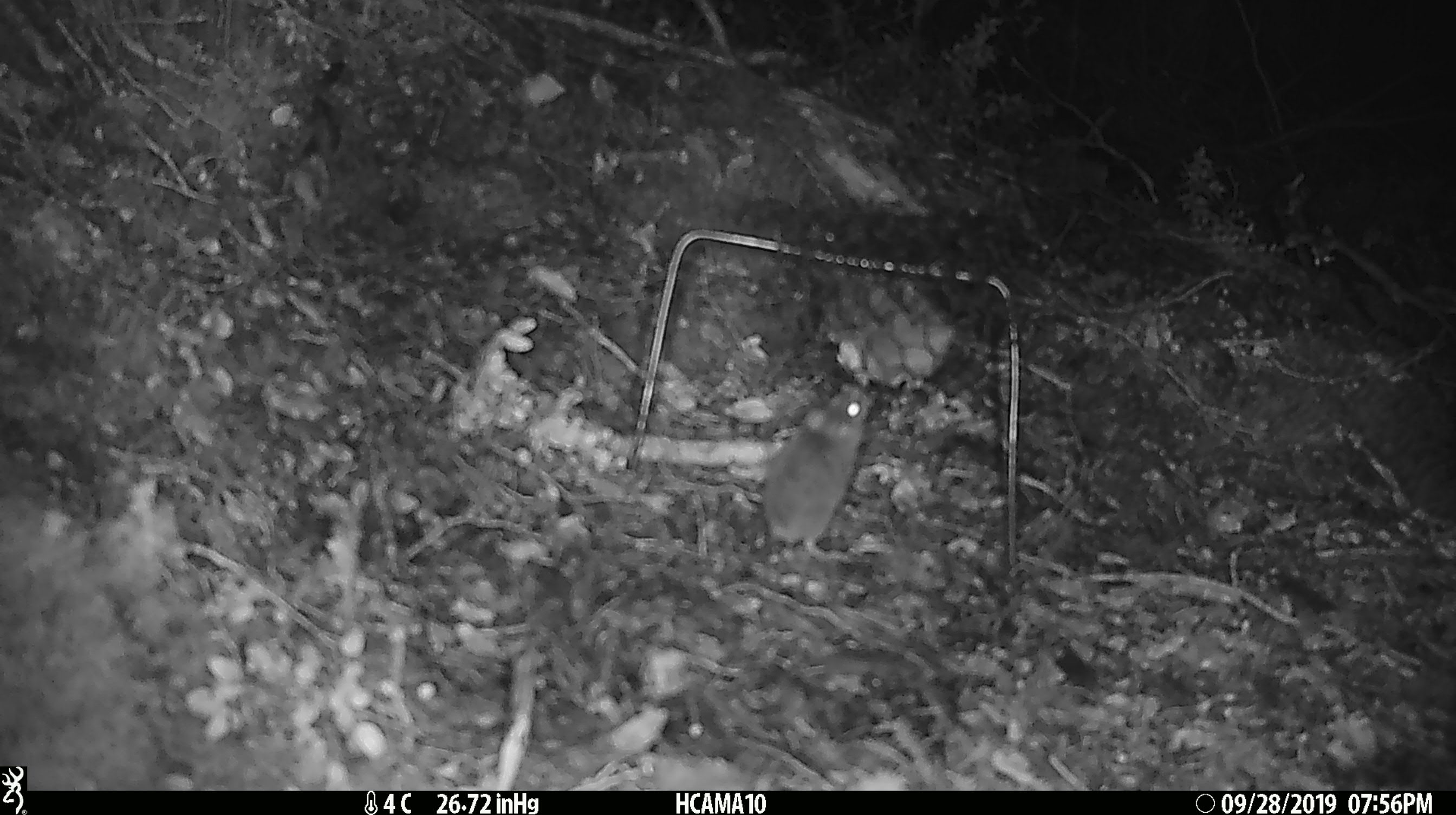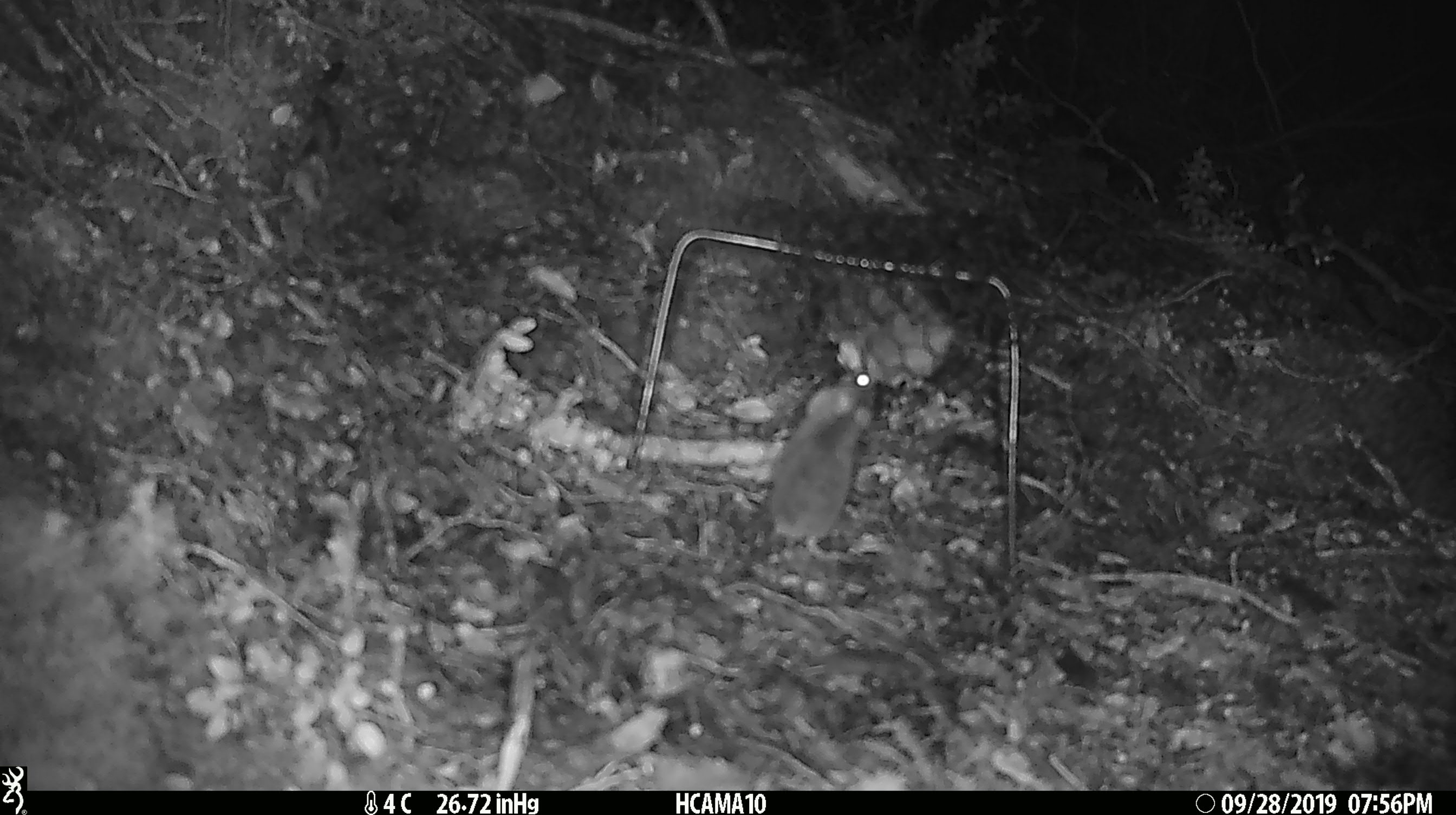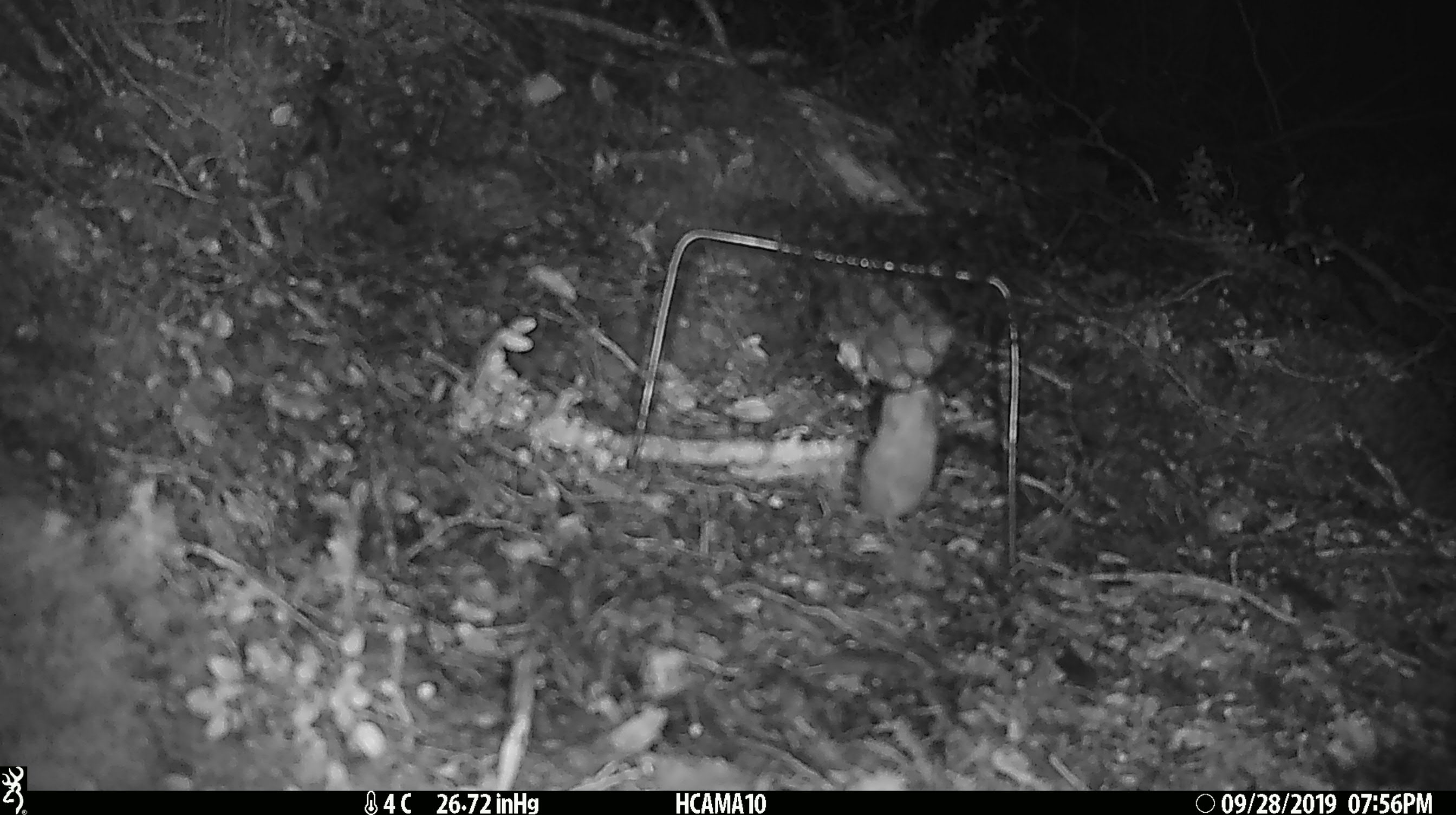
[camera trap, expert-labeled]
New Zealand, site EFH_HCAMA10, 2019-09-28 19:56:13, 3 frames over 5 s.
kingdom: Animalia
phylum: Chordata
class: Mammalia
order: Rodentia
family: Muridae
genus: Mus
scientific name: Mus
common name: mouse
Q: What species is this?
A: Mouse (Mus).